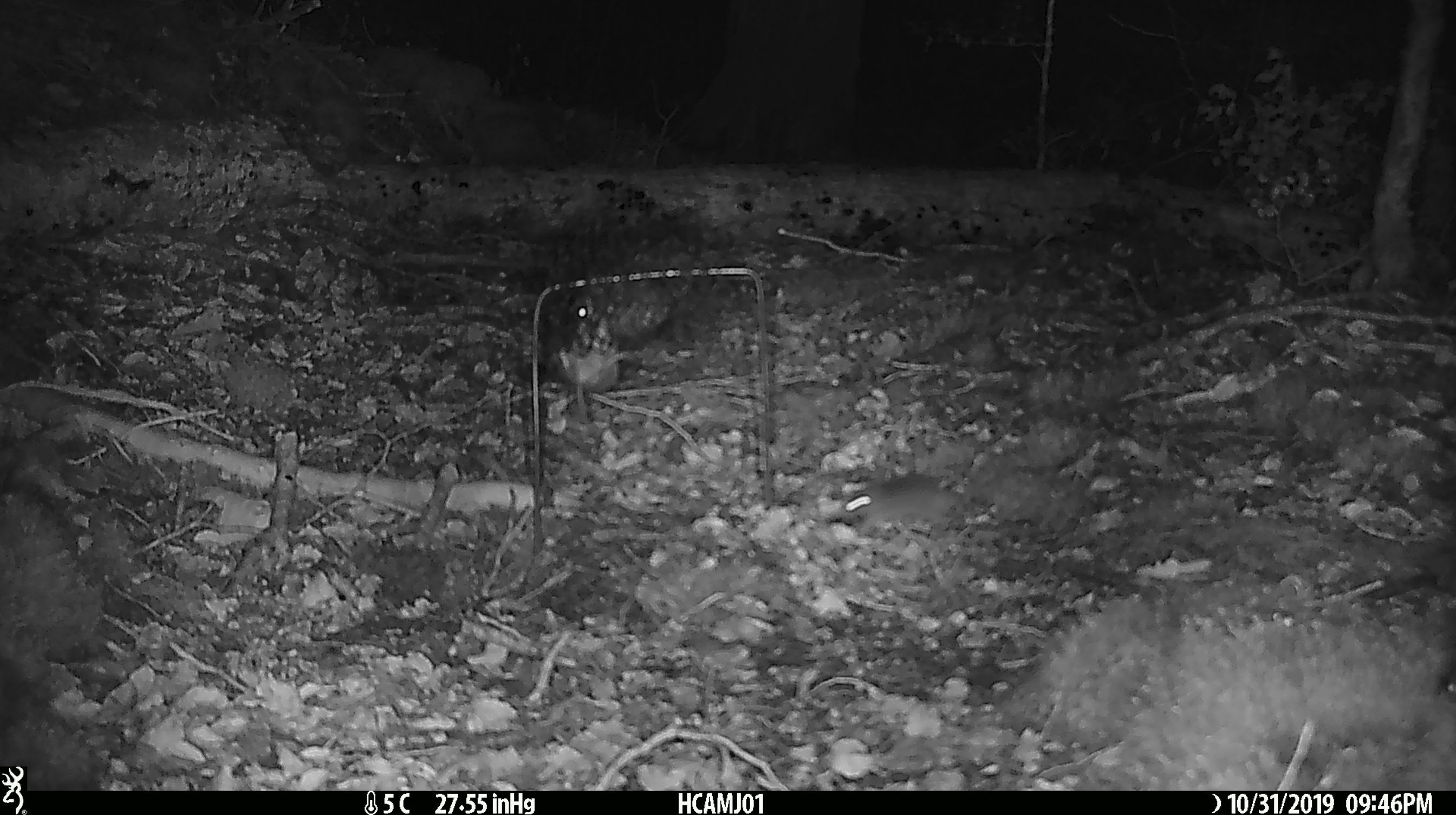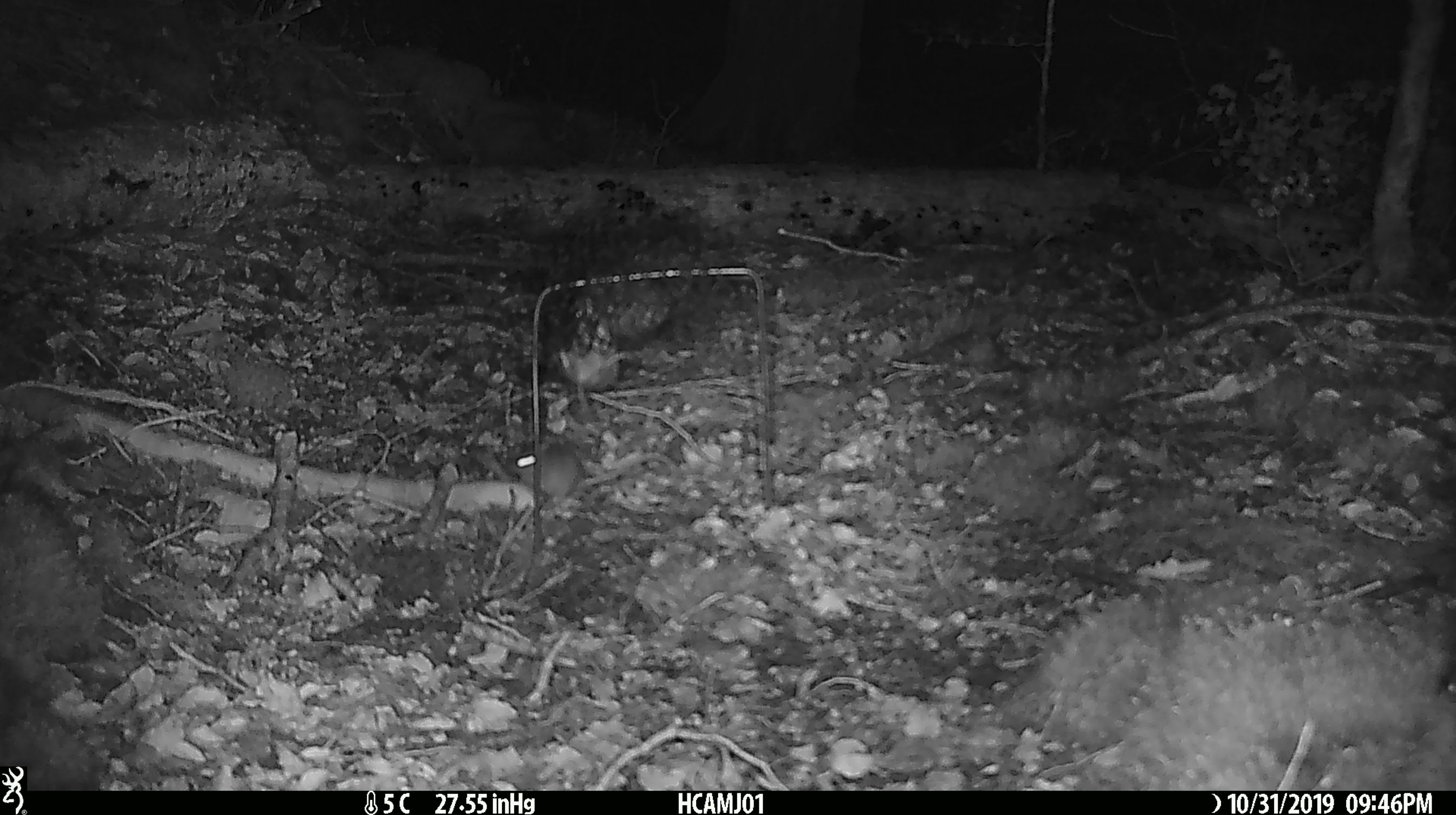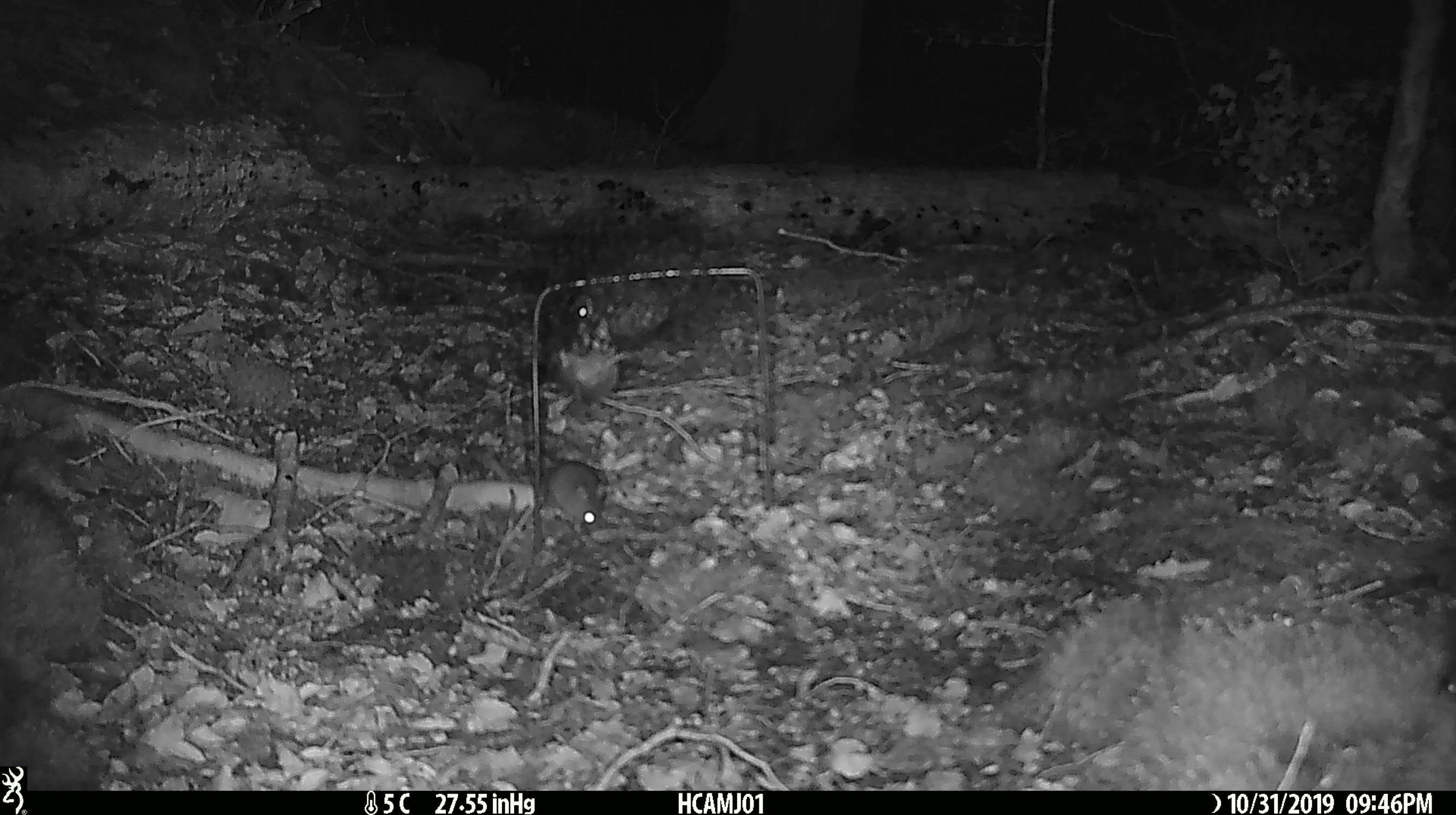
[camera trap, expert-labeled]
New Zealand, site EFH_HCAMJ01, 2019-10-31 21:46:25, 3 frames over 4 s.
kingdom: Animalia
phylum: Chordata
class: Mammalia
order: Rodentia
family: Muridae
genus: Mus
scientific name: Mus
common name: mouse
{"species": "mouse (Mus)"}